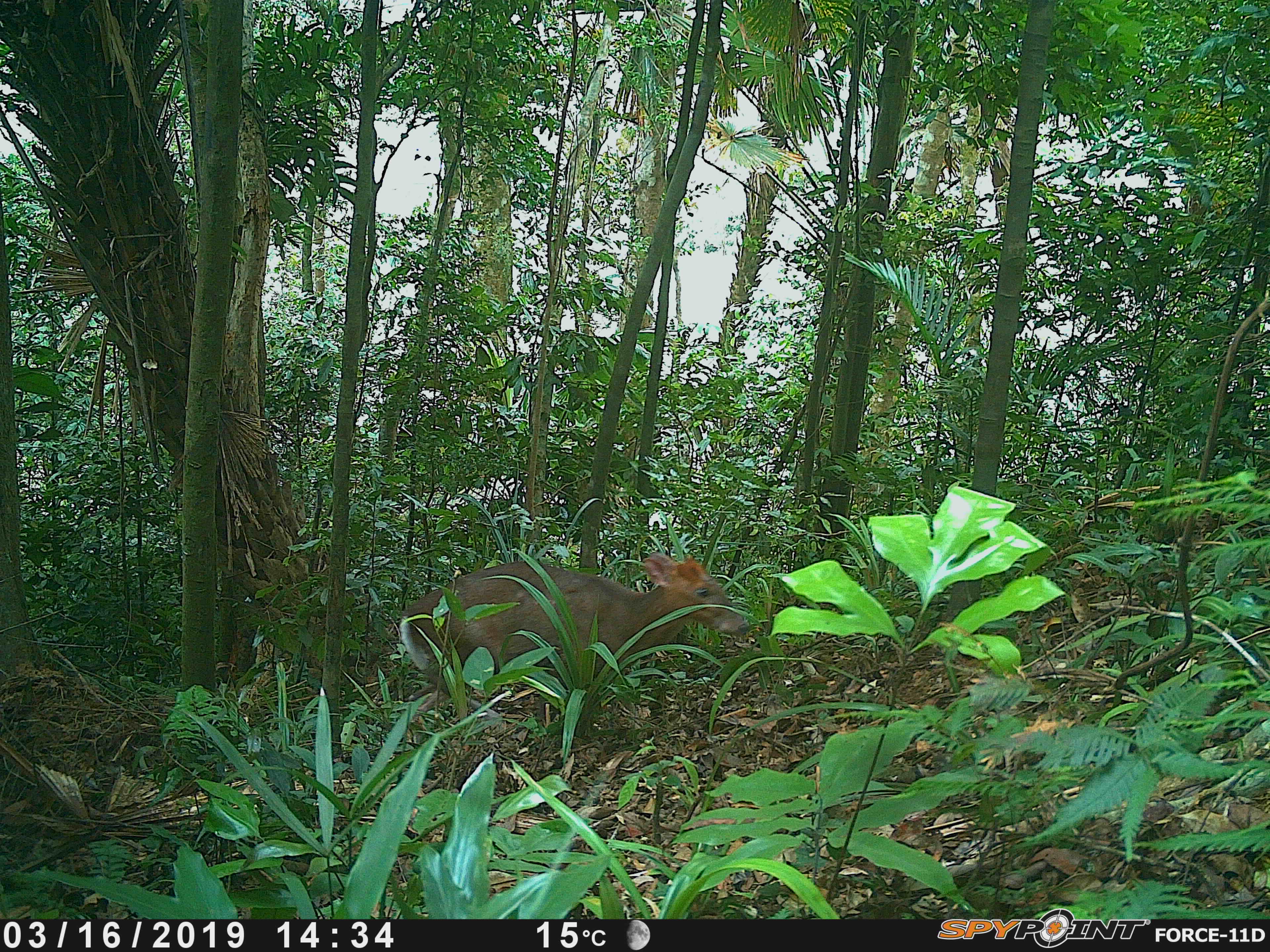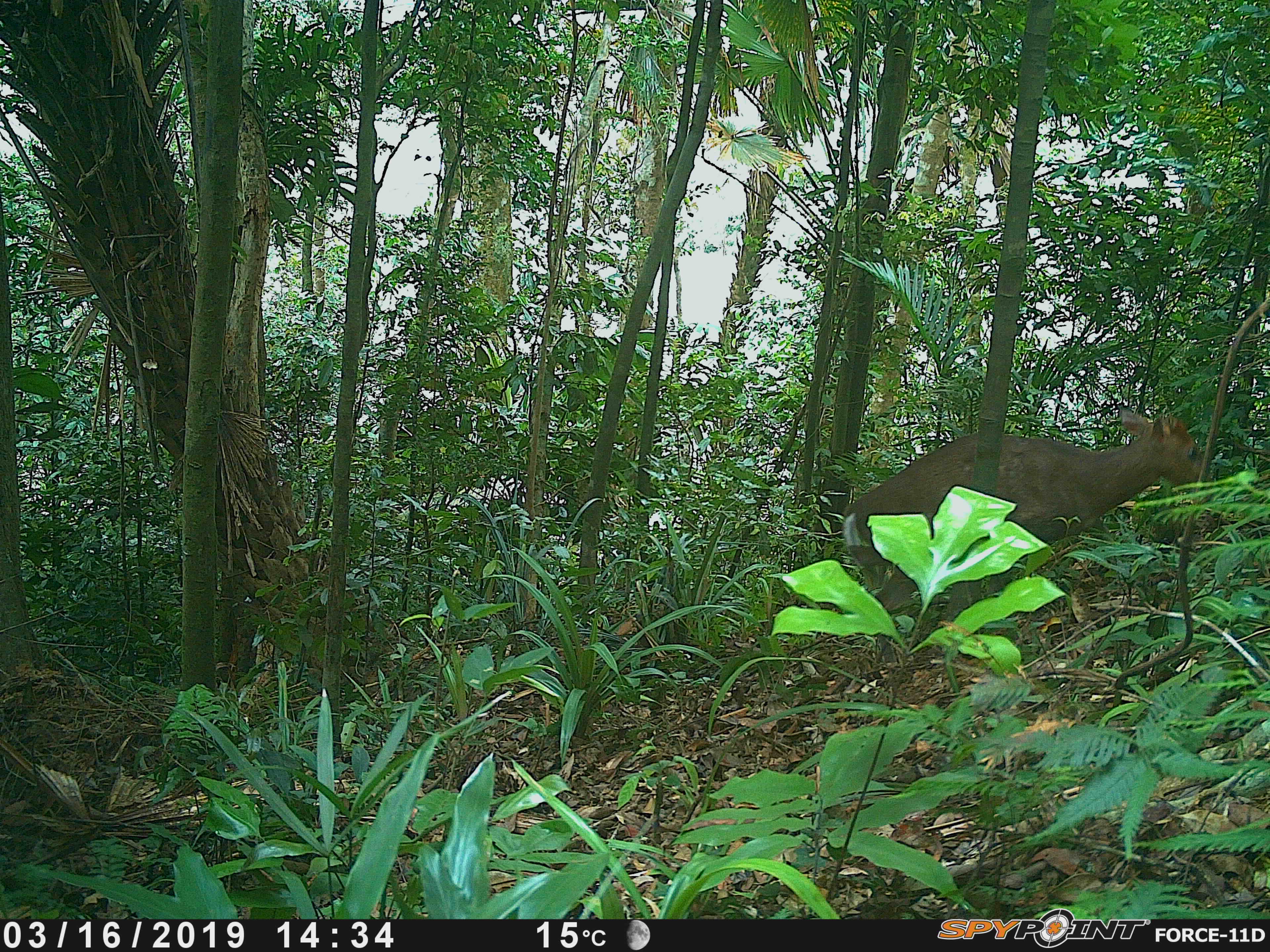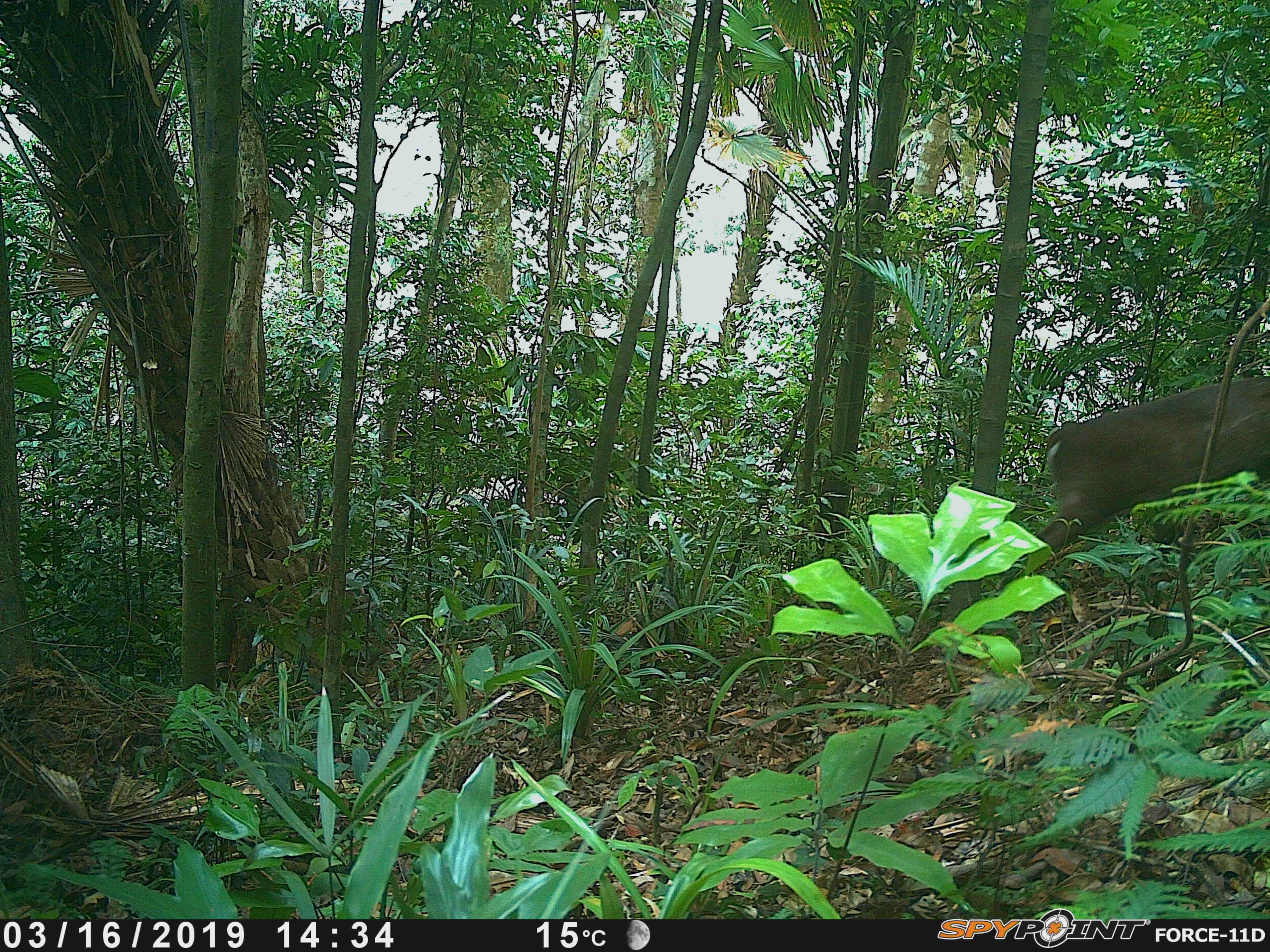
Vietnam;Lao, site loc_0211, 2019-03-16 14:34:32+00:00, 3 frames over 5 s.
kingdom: Animalia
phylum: Chordata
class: Mammalia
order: Artiodactyla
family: Cervidae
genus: Muntiacus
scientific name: Muntiacus rooseveltorum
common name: roosevelt's muntjac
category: roosevelts muntjac group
Roosevelts muntjac group (roosevelt's muntjac) (Muntiacus rooseveltorum). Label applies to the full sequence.